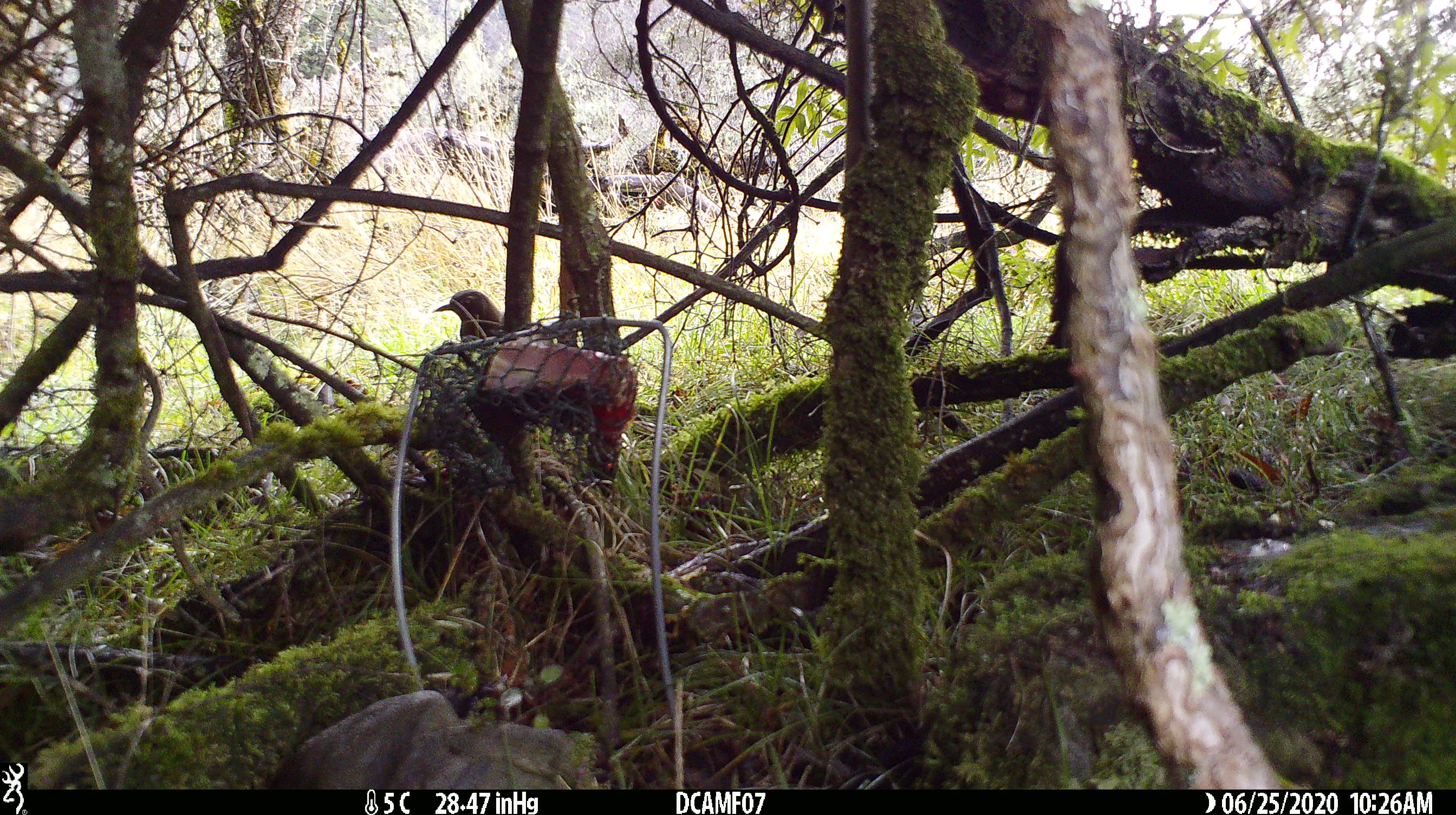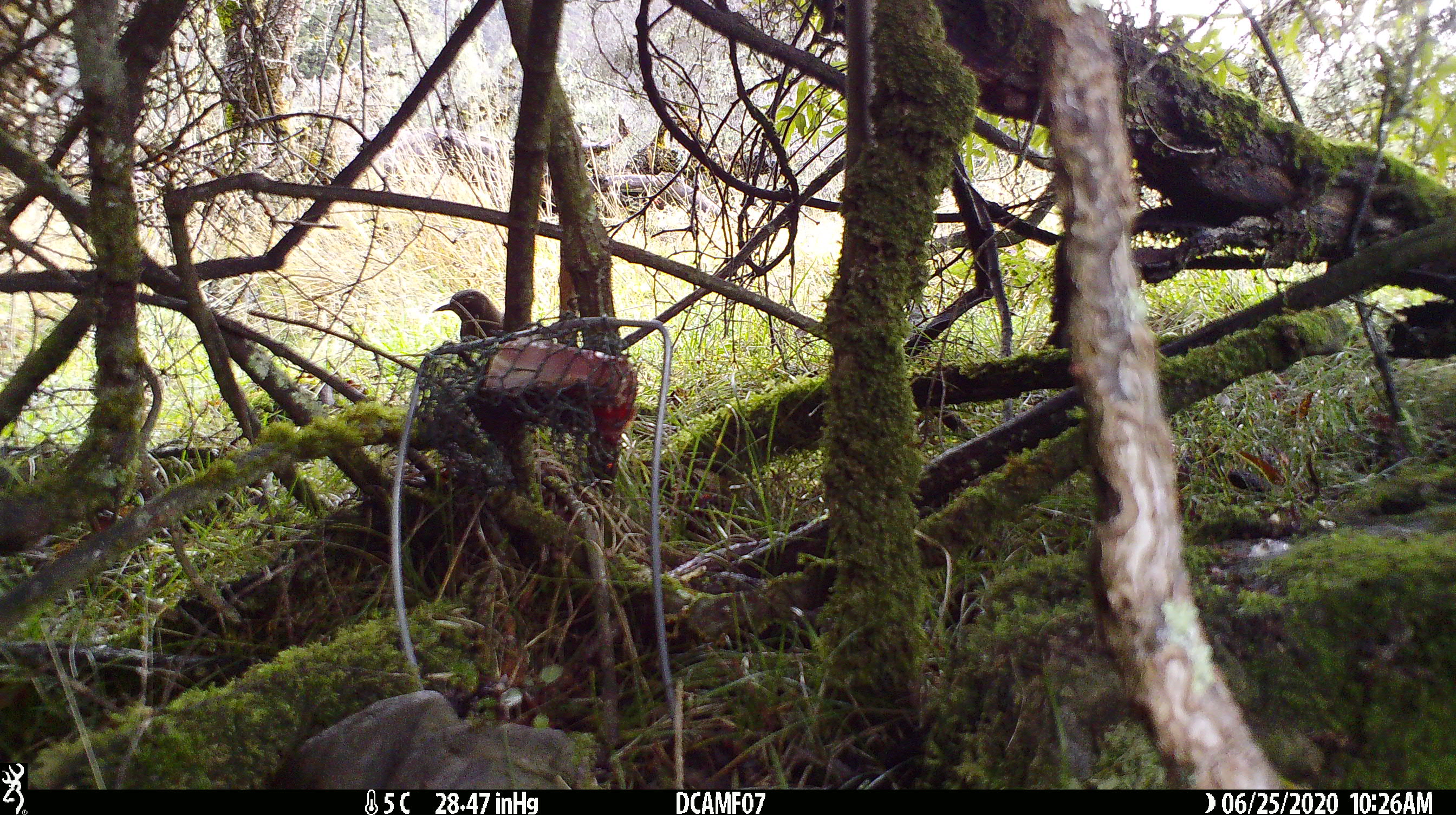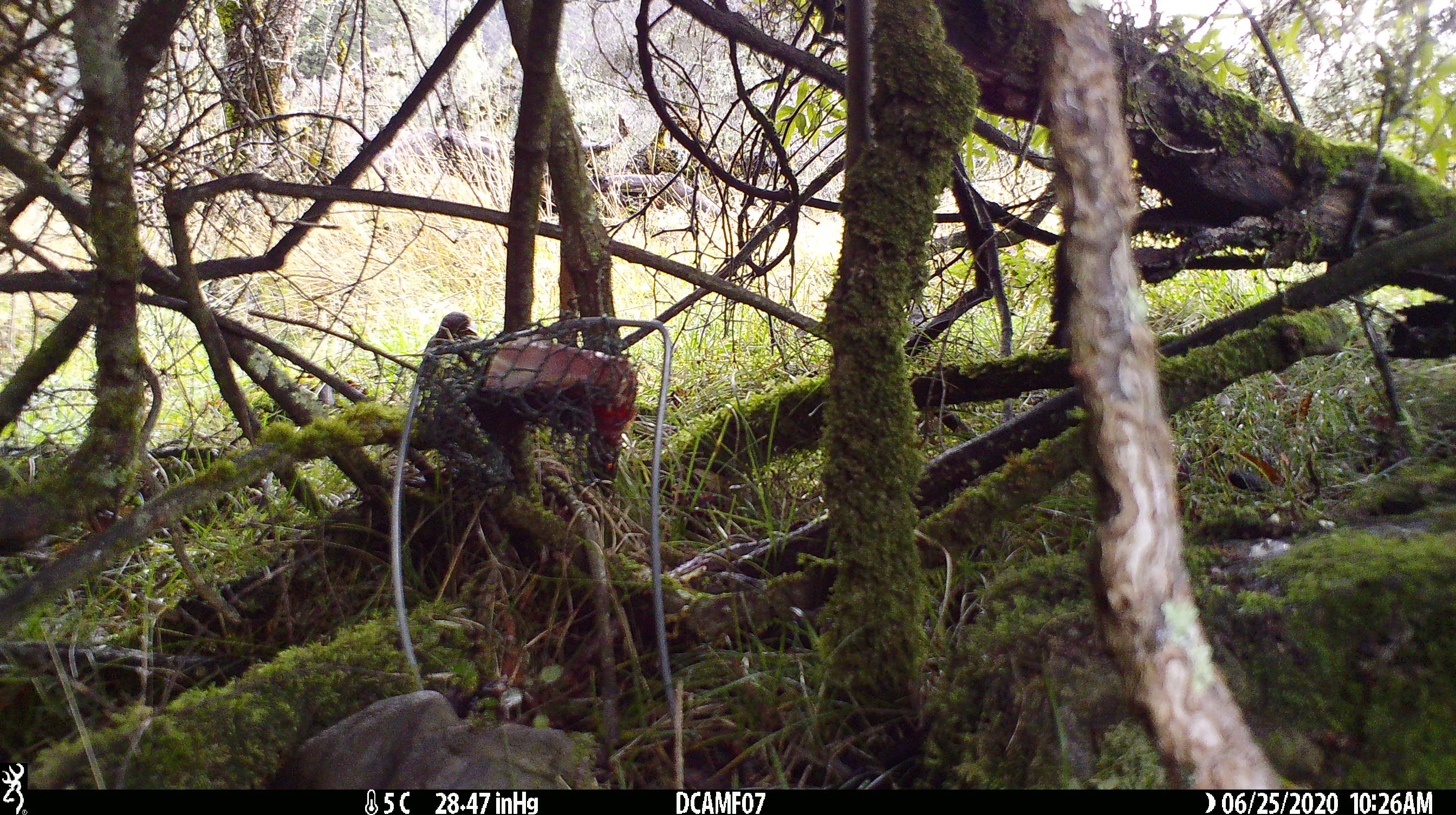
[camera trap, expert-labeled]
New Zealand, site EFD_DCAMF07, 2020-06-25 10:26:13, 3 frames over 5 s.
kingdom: Animalia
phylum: Chordata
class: Aves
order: Passeriformes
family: Turdidae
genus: Turdus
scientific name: Turdus merula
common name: eurasian blackbird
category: blackbird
Blackbird (eurasian blackbird) (Turdus merula).